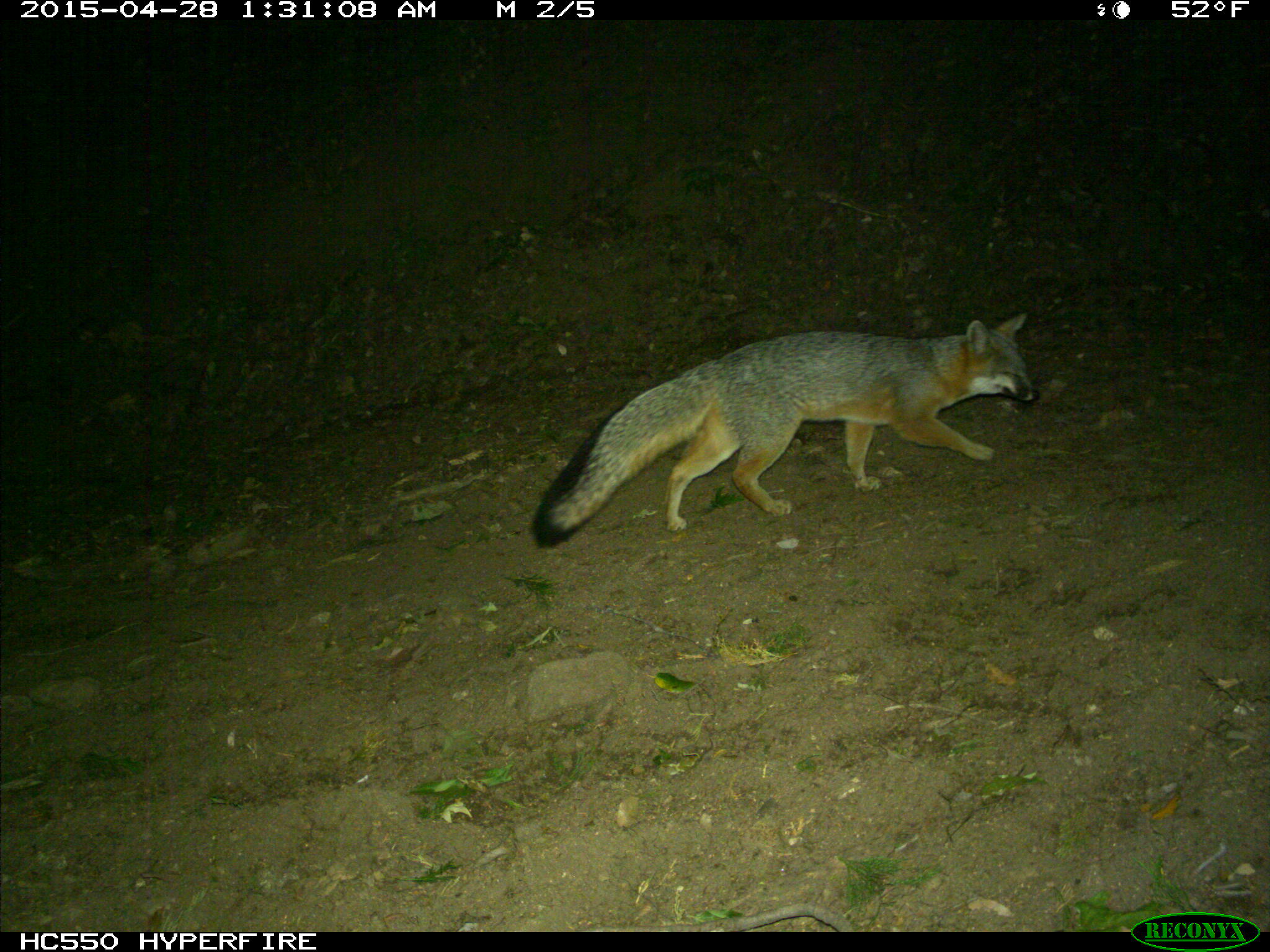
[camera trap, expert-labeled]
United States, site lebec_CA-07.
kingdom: Animalia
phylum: Chordata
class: Mammalia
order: Carnivora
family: Canidae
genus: Urocyon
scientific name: Urocyon cinereoargenteus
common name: gray fox